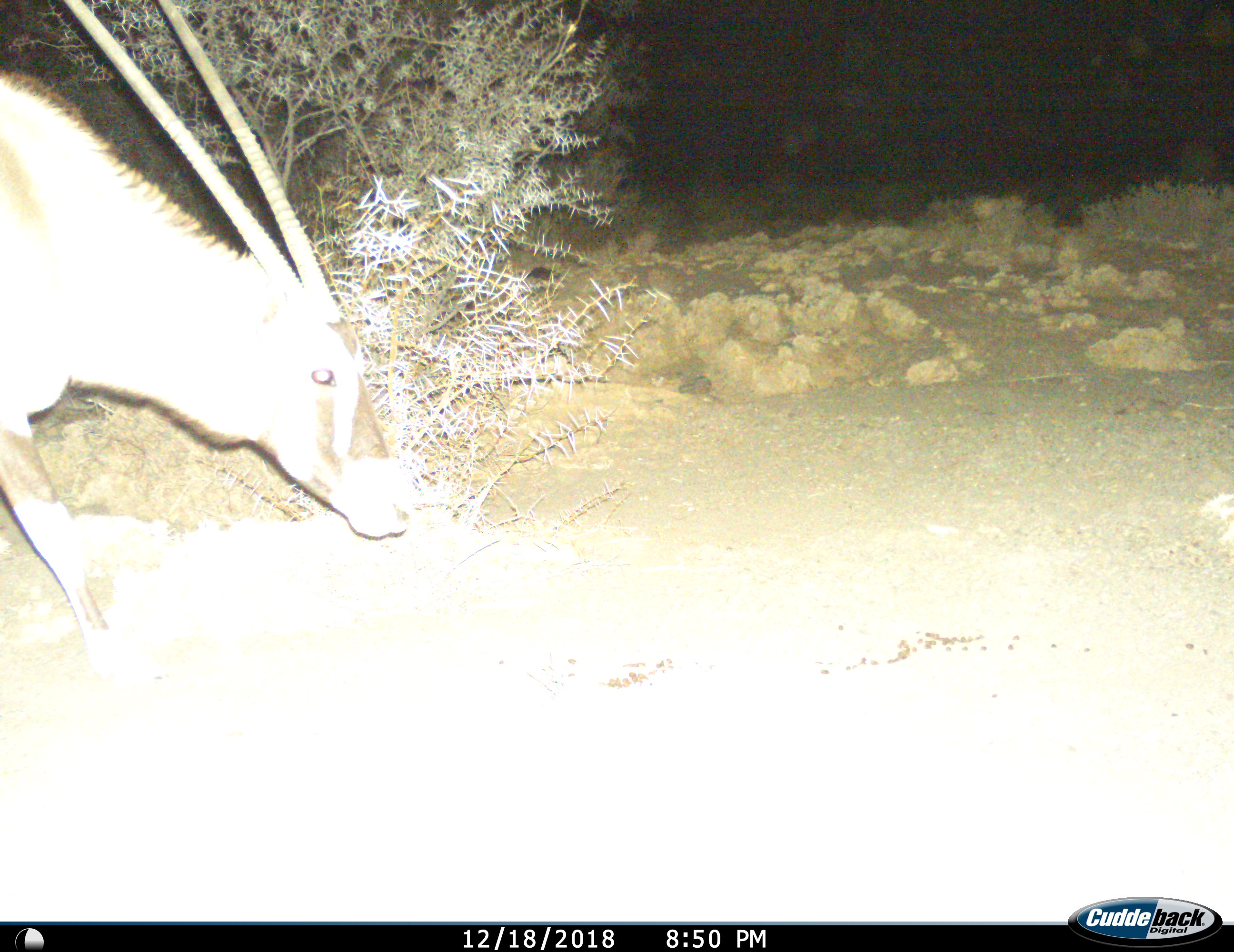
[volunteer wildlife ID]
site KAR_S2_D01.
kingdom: Animalia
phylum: Chordata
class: Mammalia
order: Artiodactyla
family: Bovidae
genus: Oryx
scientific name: Oryx gazella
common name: gemsbok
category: oryx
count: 1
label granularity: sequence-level